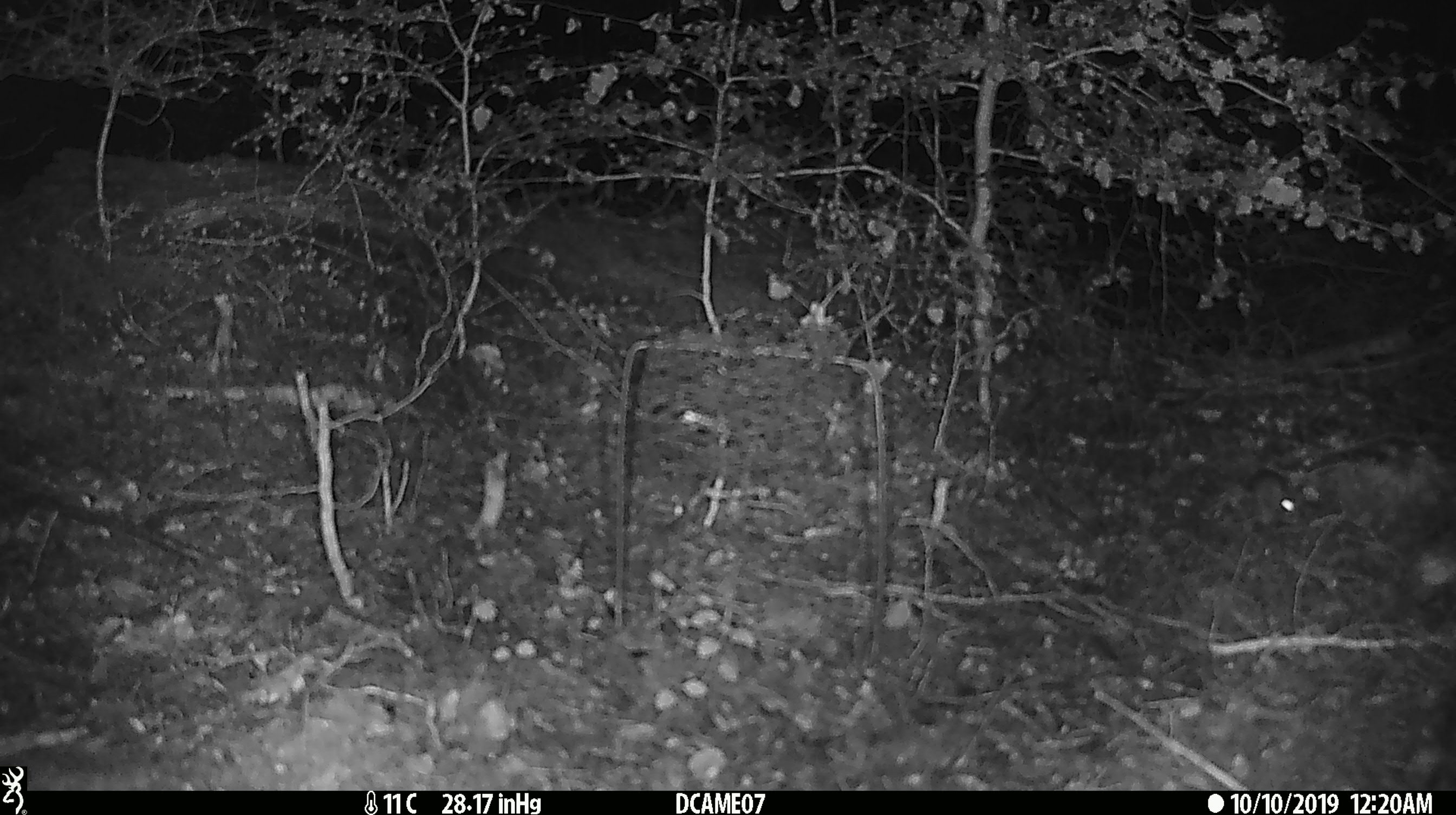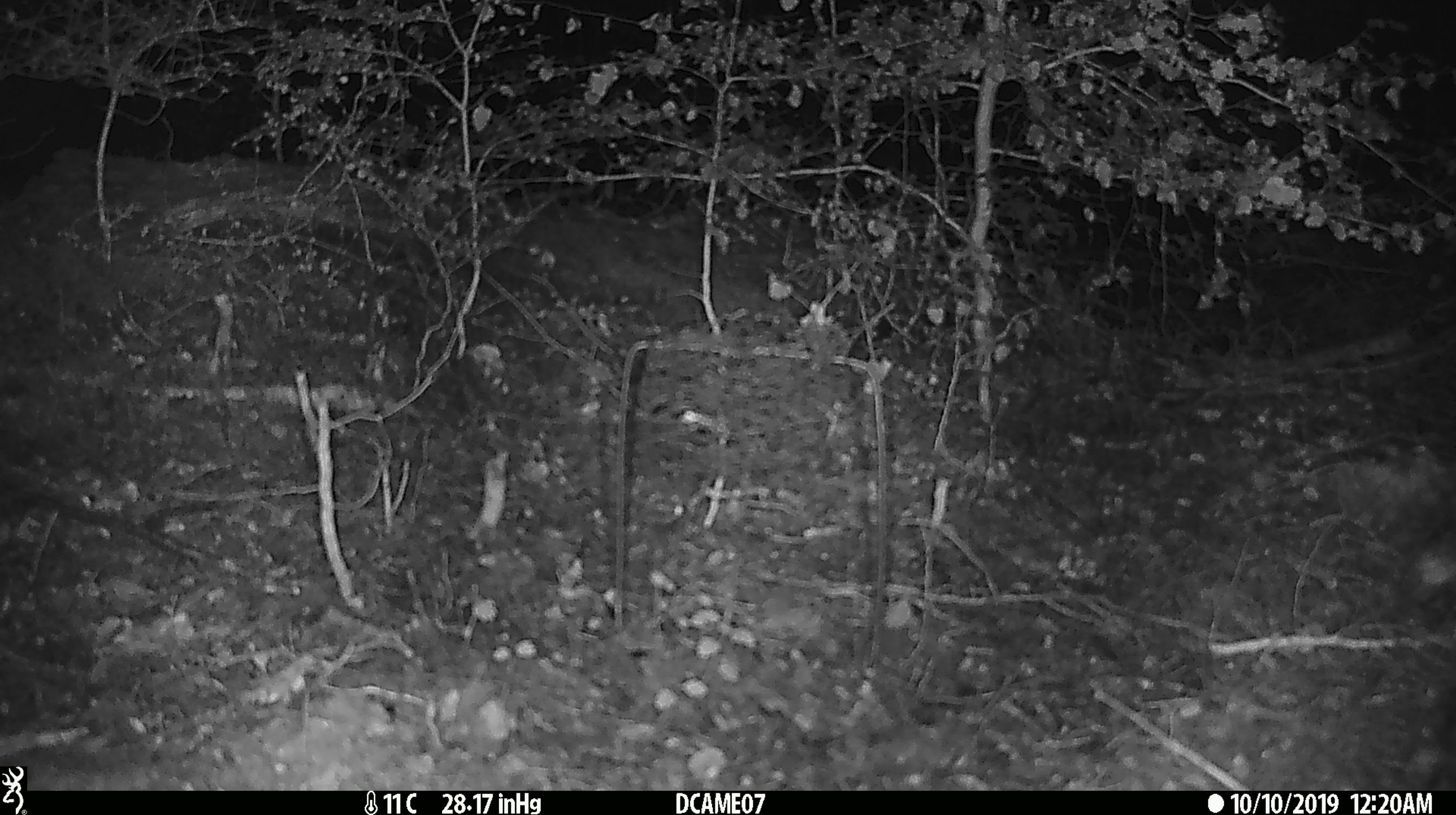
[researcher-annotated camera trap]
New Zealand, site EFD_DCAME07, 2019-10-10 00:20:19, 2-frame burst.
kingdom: Animalia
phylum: Chordata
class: Mammalia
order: Rodentia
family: Muridae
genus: Mus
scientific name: Mus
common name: mouse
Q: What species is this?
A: Mouse (Mus).